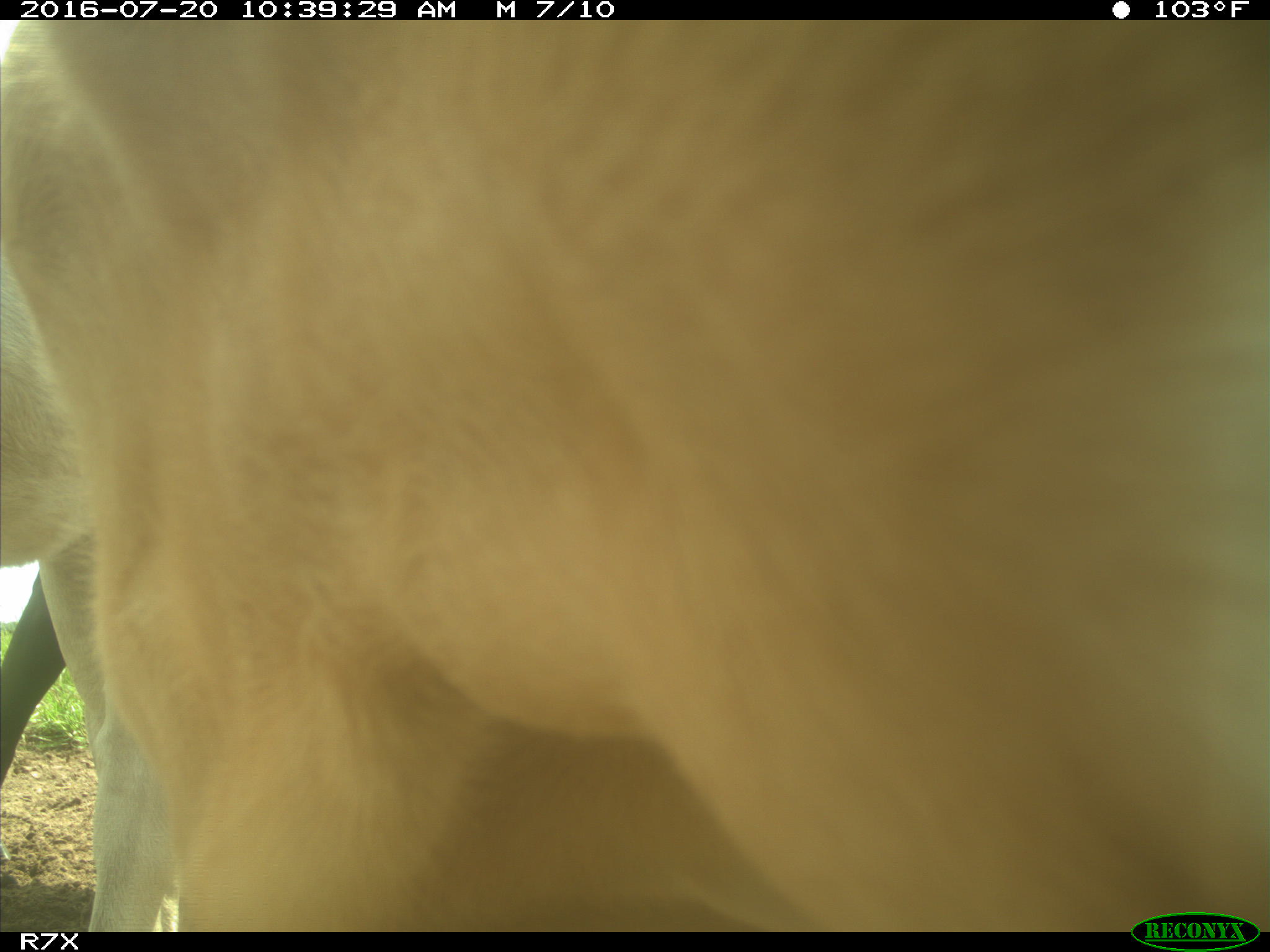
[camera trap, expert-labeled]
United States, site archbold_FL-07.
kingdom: Animalia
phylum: Chordata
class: Mammalia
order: Artiodactyla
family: Bovidae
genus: Bos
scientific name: Bos taurus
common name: domestic cow